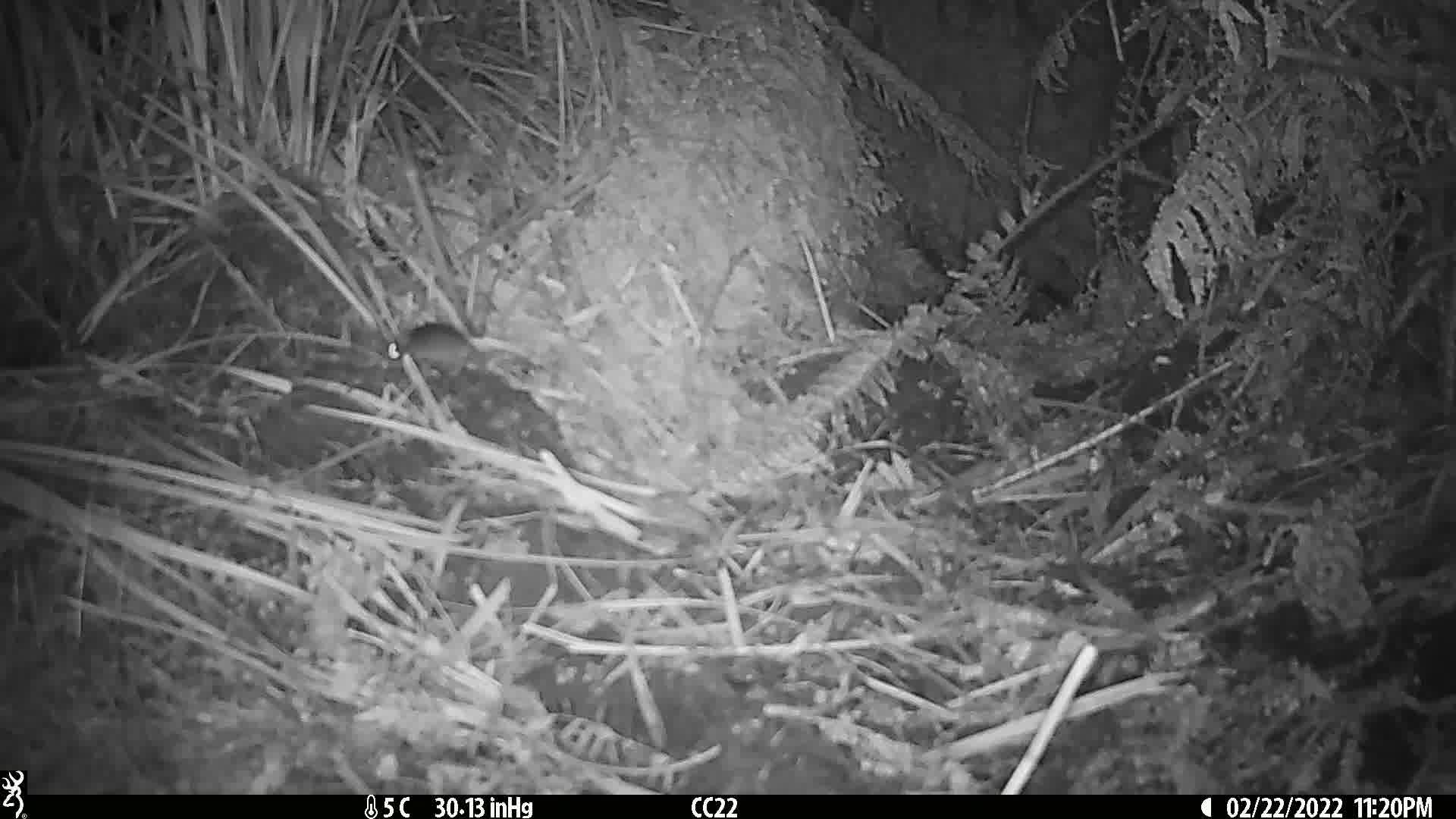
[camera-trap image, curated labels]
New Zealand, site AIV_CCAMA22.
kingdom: Animalia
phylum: Chordata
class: Mammalia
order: Rodentia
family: Muridae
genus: Mus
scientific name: Mus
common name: mouse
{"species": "mouse (Mus)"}